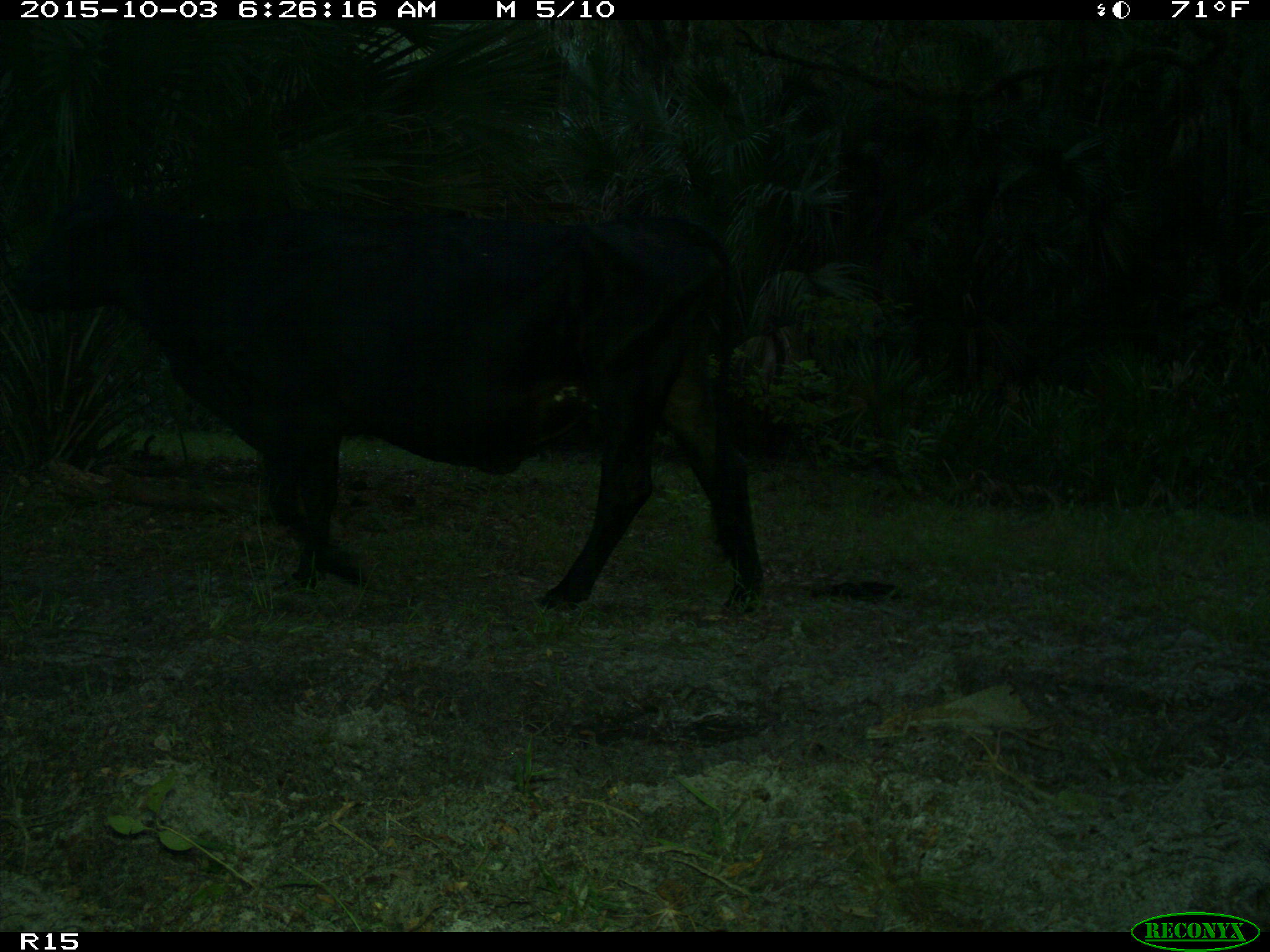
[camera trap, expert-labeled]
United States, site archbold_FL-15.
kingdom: Animalia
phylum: Chordata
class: Mammalia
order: Artiodactyla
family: Bovidae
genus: Bos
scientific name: Bos taurus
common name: domestic cow